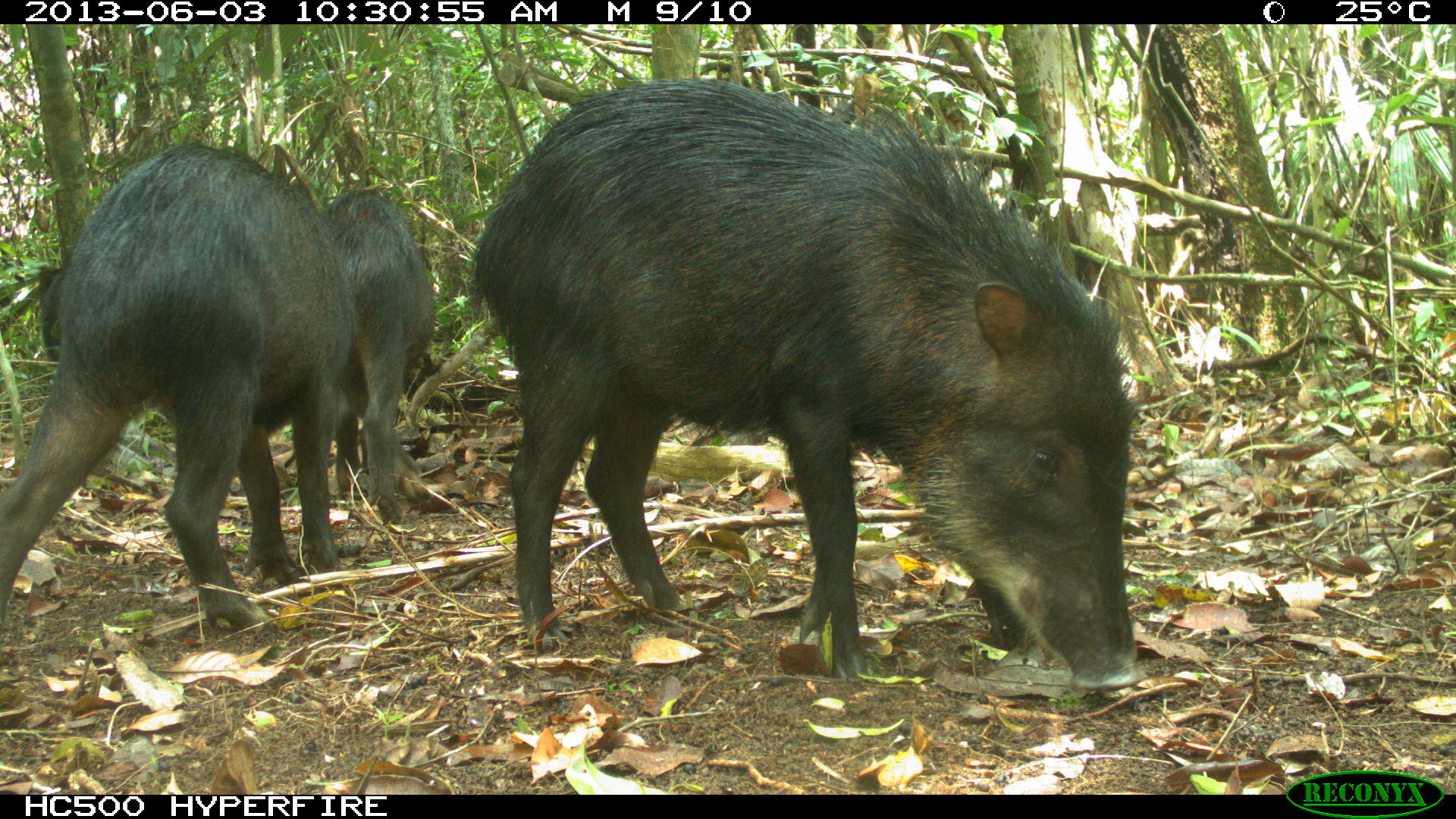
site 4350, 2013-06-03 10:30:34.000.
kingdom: Animalia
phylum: Chordata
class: Mammalia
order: Artiodactyla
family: Tayassuidae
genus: Tayassu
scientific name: Tayassu pecari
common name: white-lipped peccary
Tayassu pecari (white-lipped peccary), count 6.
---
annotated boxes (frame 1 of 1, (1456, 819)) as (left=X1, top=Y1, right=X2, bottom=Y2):
tayassu pecari: (left=467, top=75, right=1148, bottom=694); (left=0, top=135, right=352, bottom=634); (left=315, top=184, right=439, bottom=526); (left=40, top=270, right=67, bottom=365)